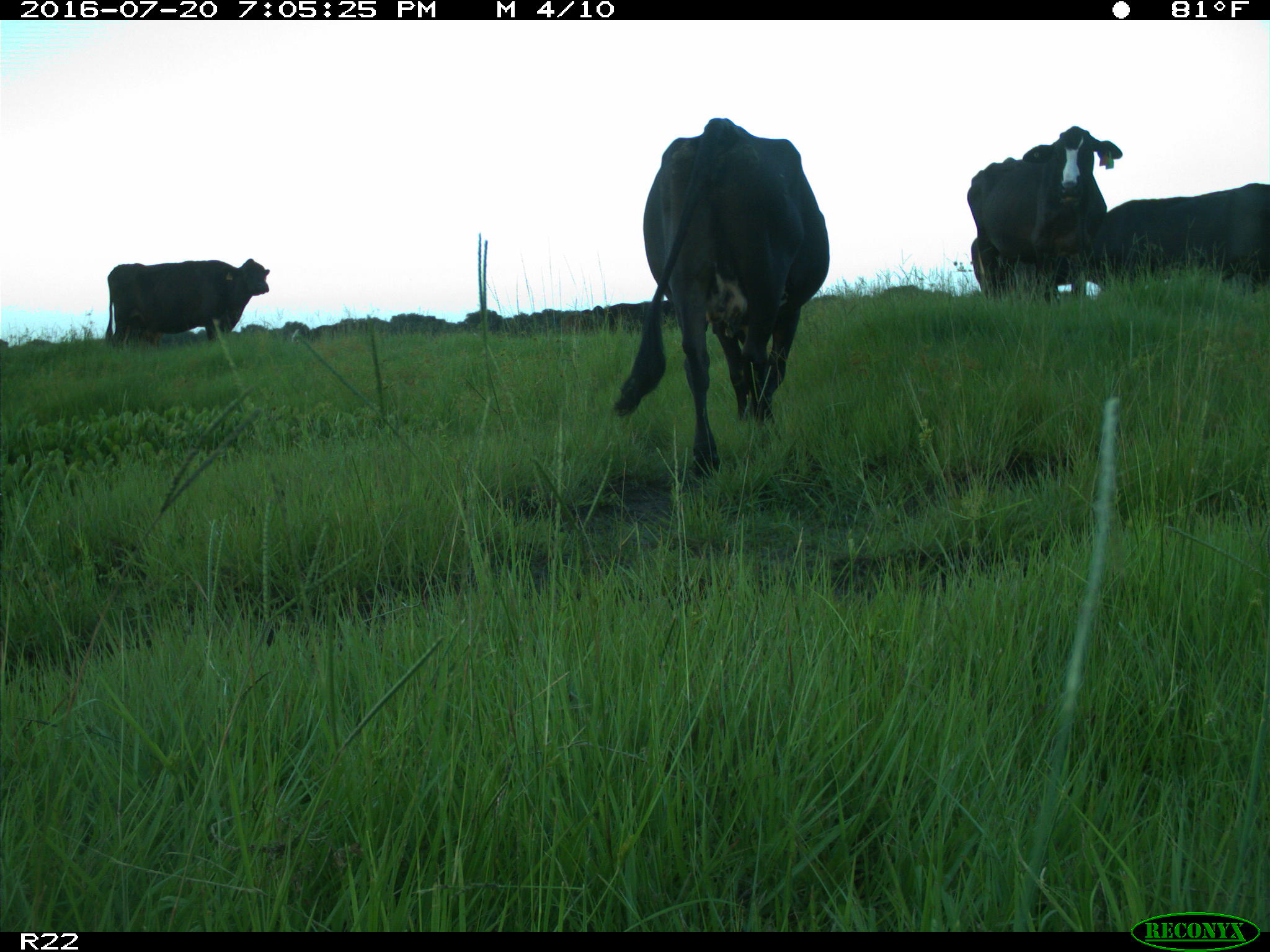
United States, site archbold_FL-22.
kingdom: Animalia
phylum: Chordata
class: Mammalia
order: Artiodactyla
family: Bovidae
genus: Bos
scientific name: Bos taurus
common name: domestic cow